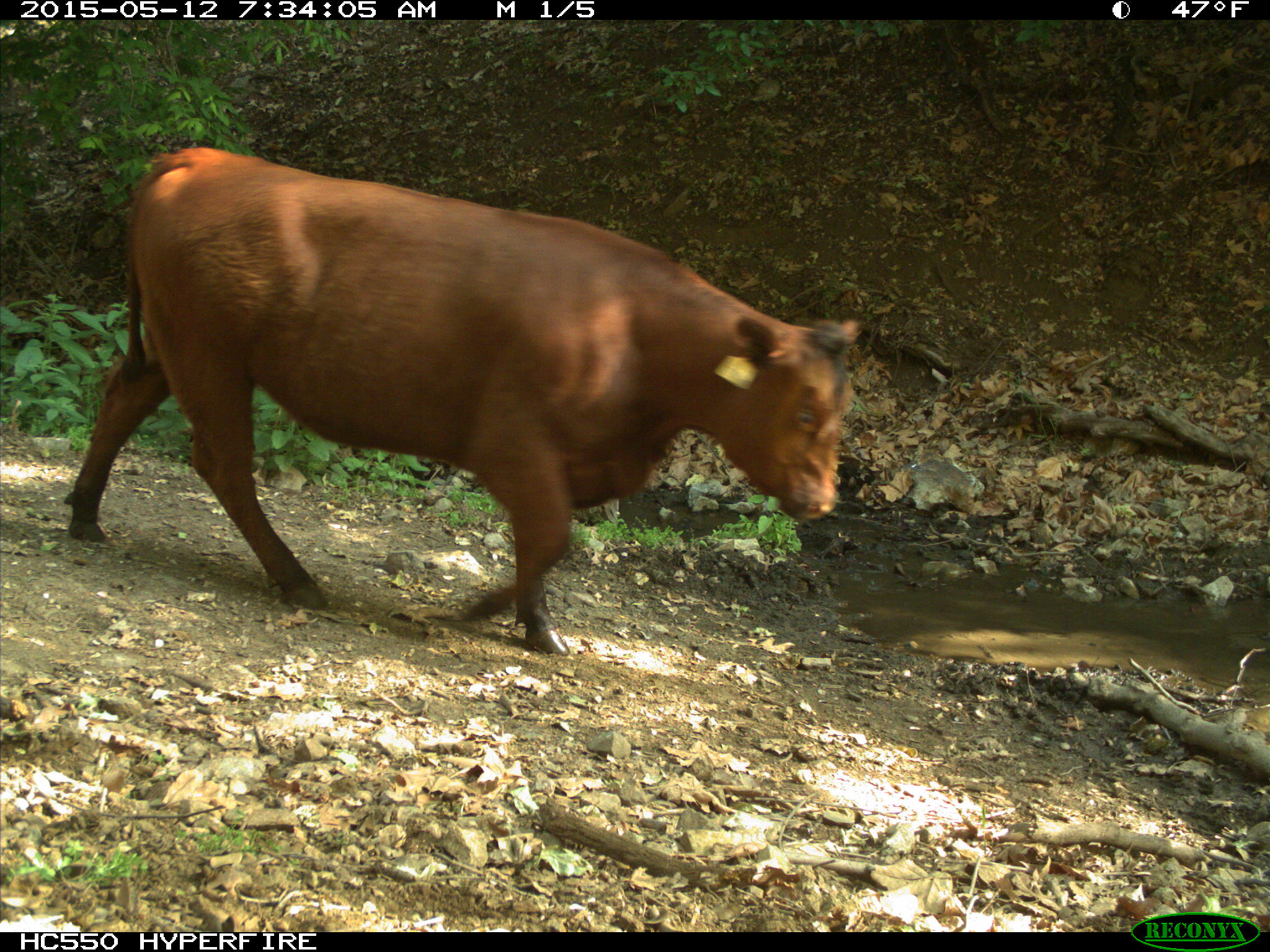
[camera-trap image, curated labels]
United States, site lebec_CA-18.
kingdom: Animalia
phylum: Chordata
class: Mammalia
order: Artiodactyla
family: Bovidae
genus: Bos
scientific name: Bos taurus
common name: domestic cow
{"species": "Bos taurus (domestic cow)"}